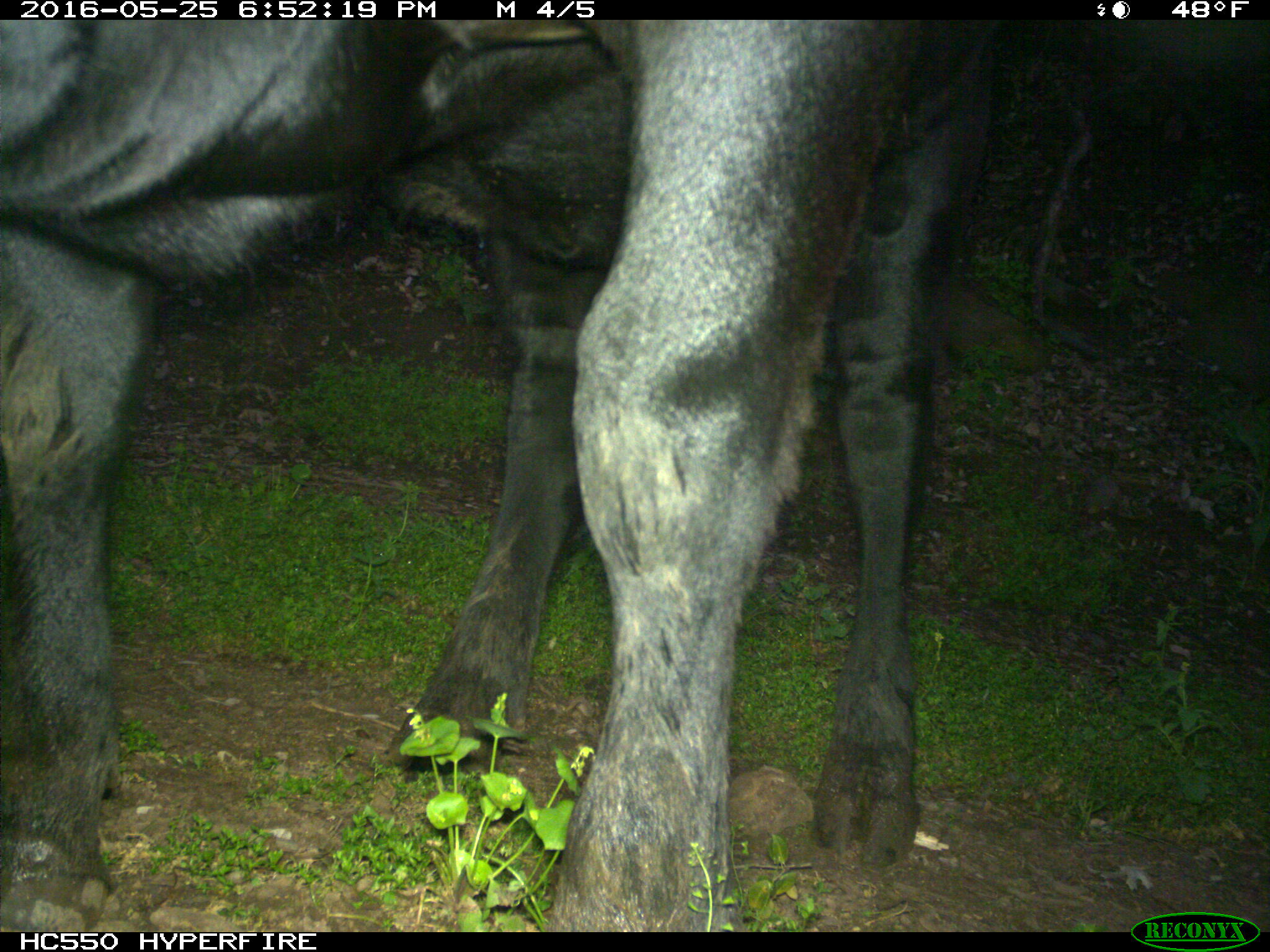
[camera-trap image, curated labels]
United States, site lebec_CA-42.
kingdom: Animalia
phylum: Chordata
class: Mammalia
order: Artiodactyla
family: Bovidae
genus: Bos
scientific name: Bos taurus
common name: domestic cow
Bos taurus (domestic cow).